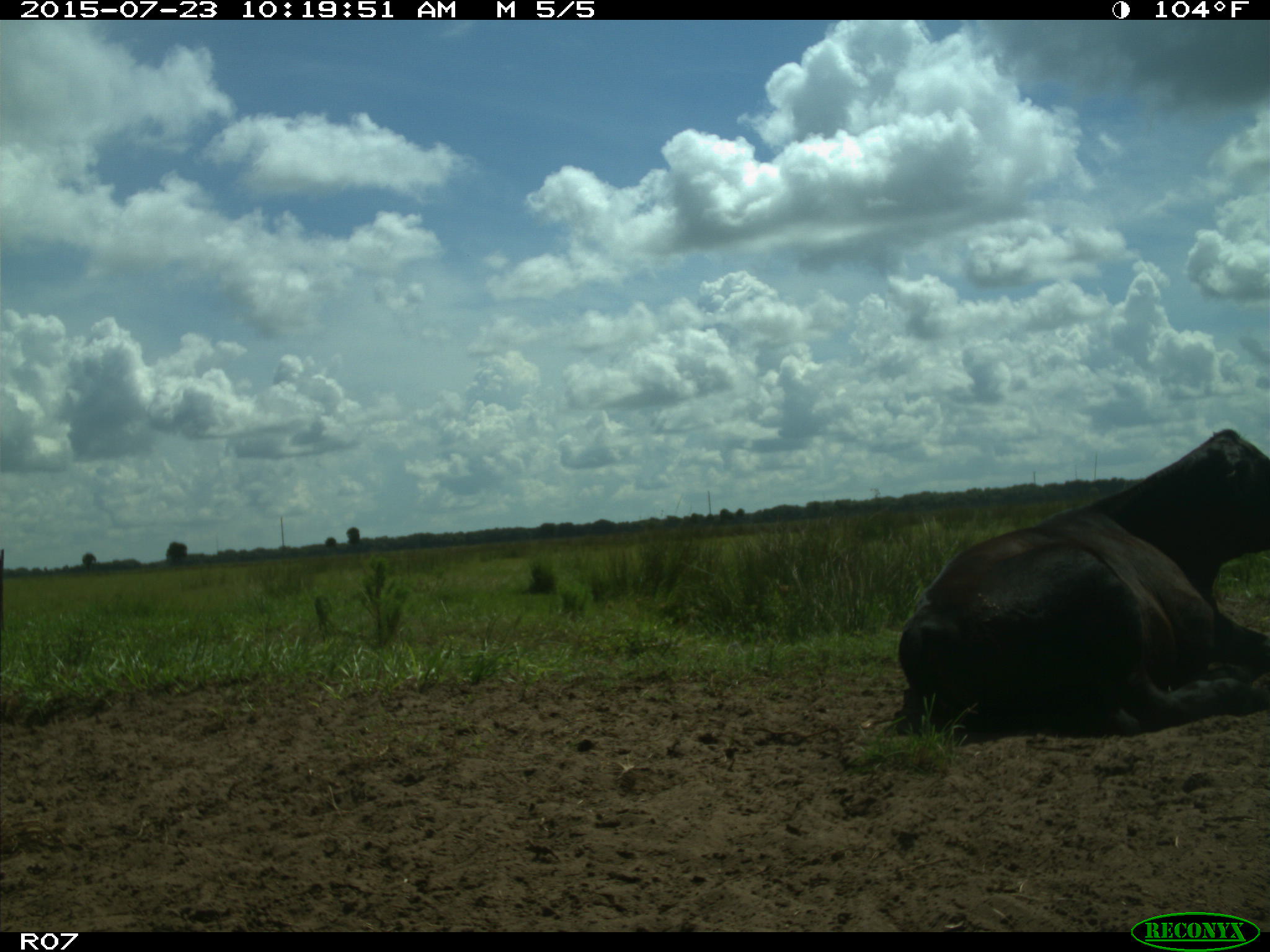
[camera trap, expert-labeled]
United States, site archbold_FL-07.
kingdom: Animalia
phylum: Chordata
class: Mammalia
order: Artiodactyla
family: Bovidae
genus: Bos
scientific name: Bos taurus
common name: domestic cow